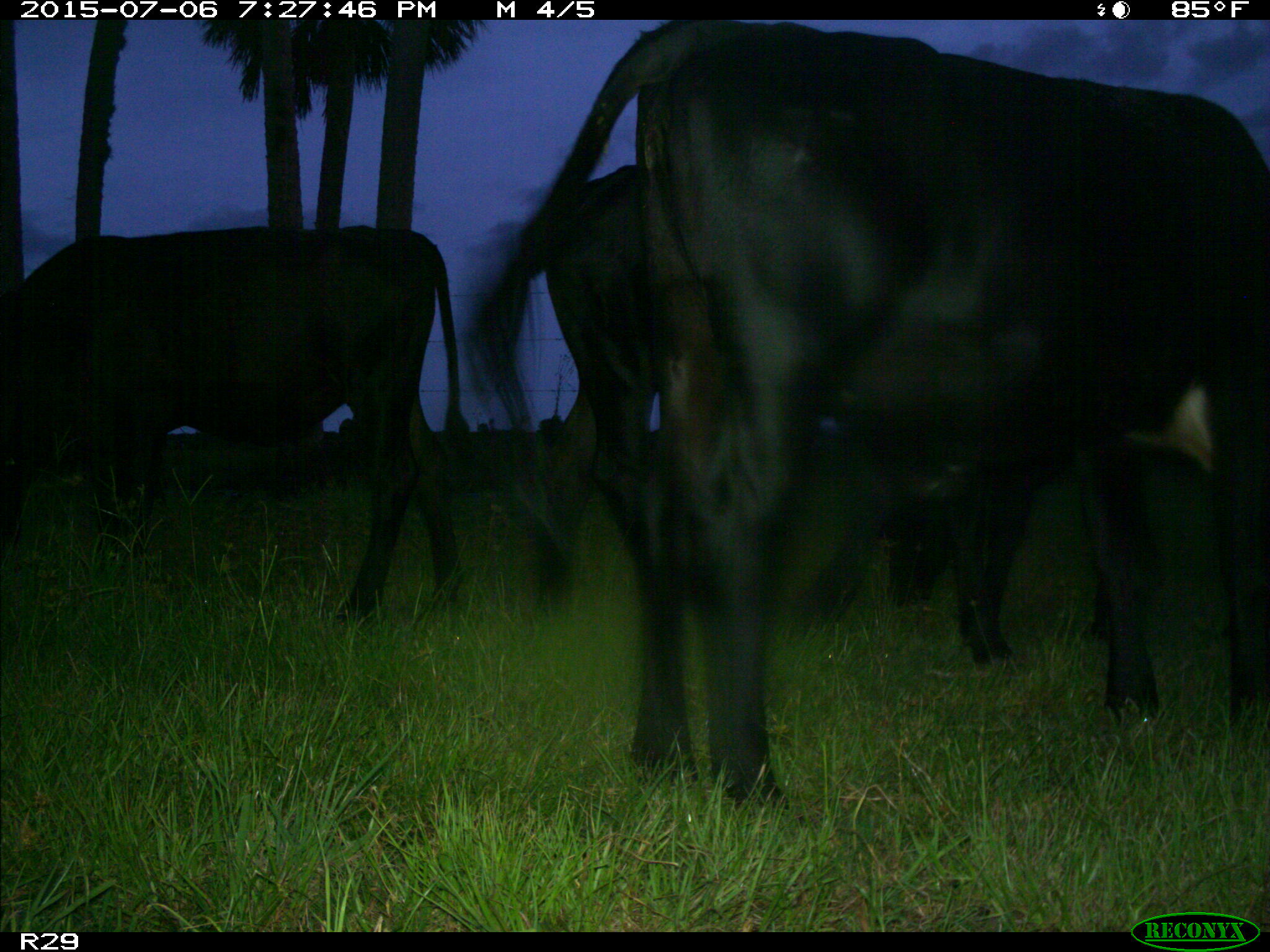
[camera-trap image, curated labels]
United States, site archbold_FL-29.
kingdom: Animalia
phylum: Chordata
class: Mammalia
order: Artiodactyla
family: Bovidae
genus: Bos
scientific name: Bos taurus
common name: domestic cow